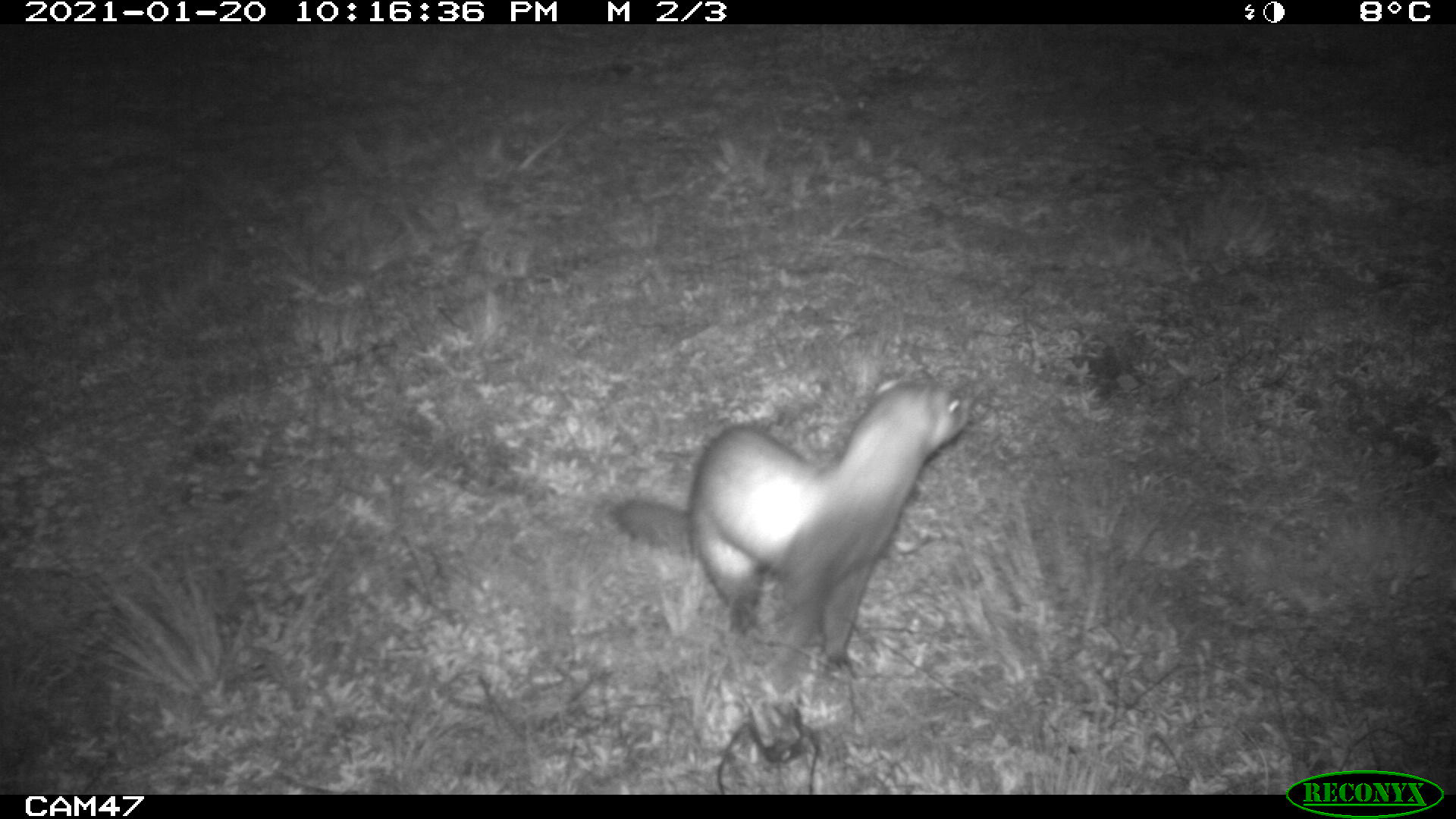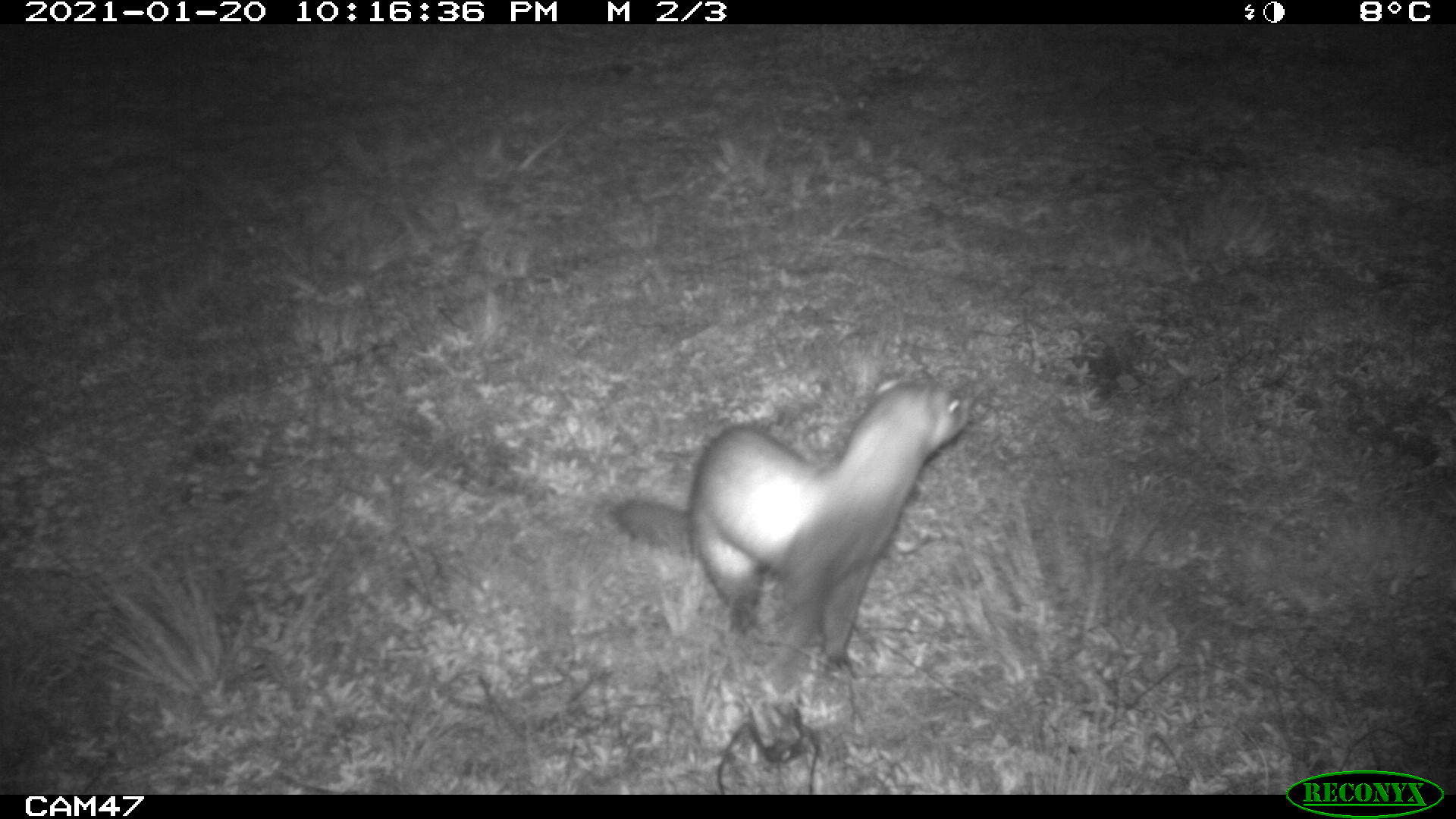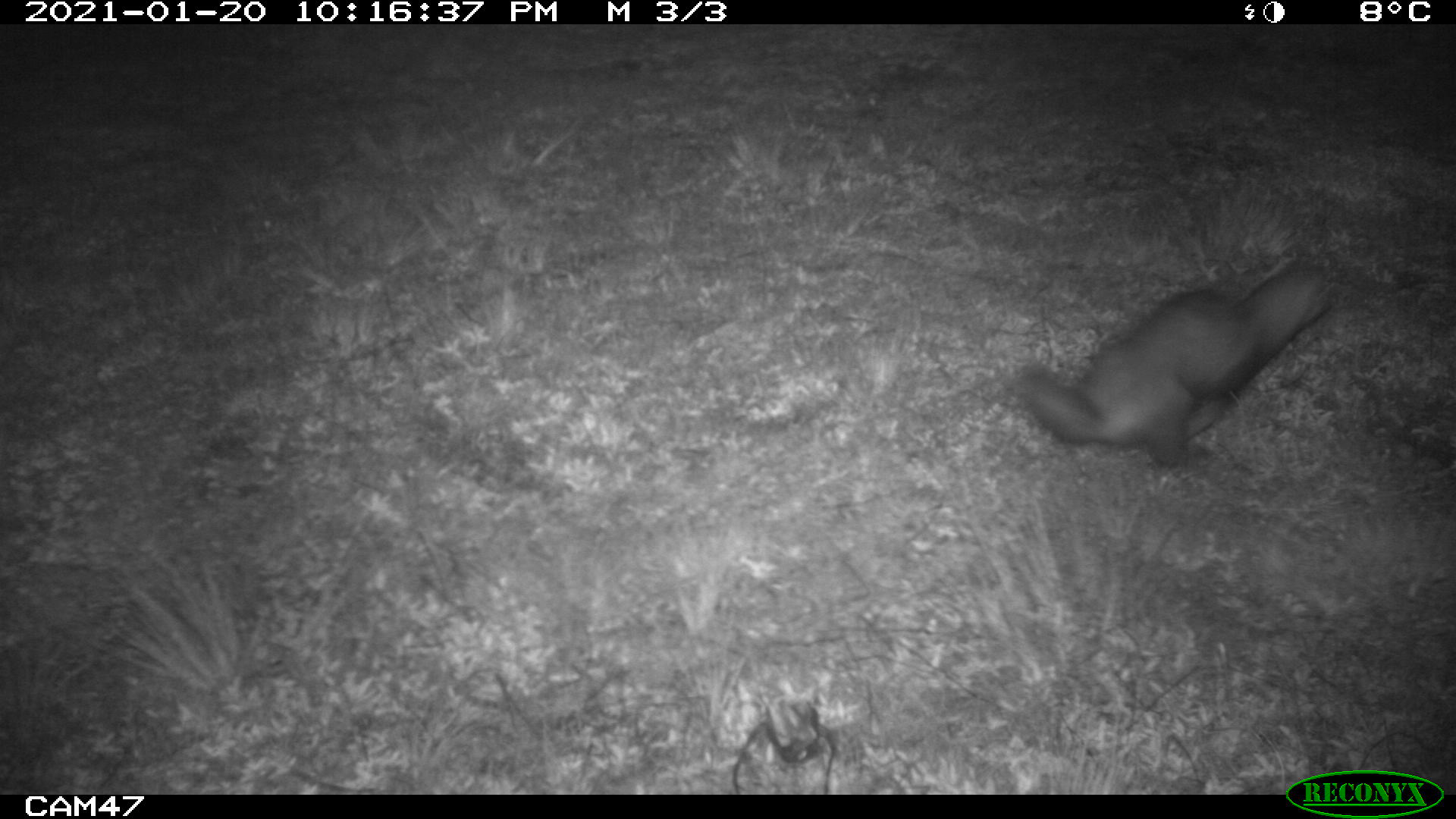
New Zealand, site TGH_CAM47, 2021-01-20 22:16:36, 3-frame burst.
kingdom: Animalia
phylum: Chordata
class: Mammalia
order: Carnivora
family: Mustelidae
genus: Mustela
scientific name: Mustela furo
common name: ferret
Ferret (Mustela furo).